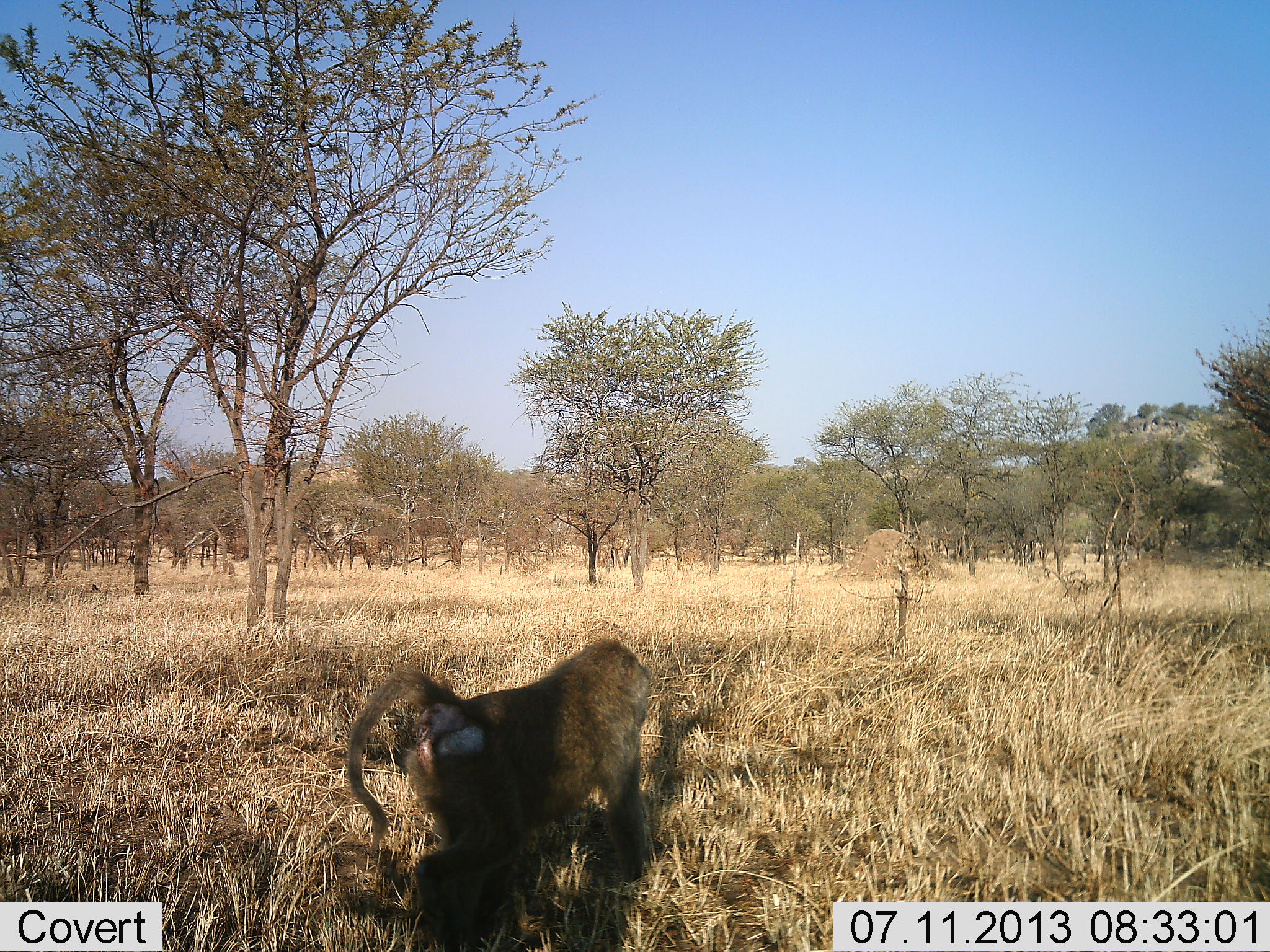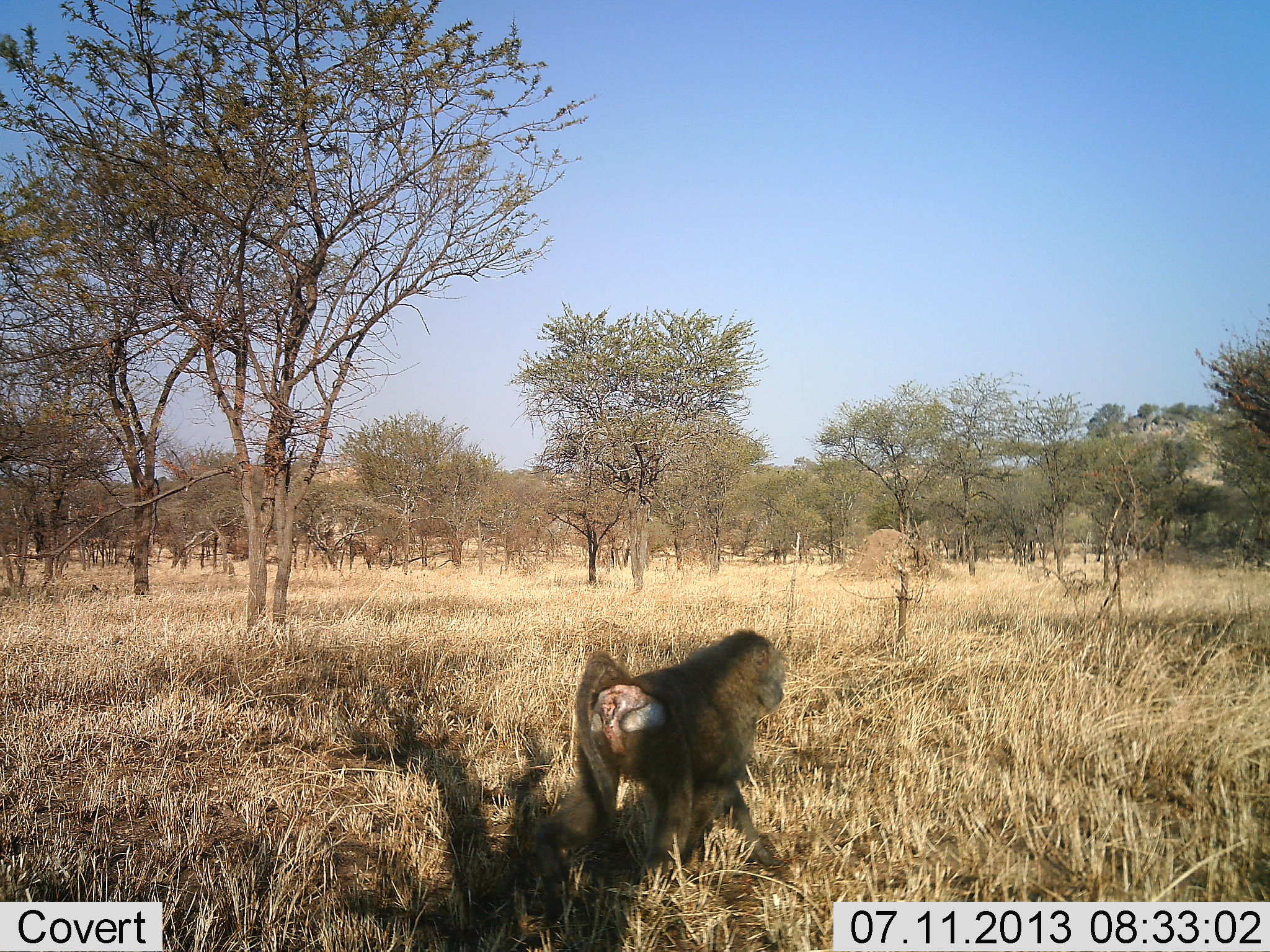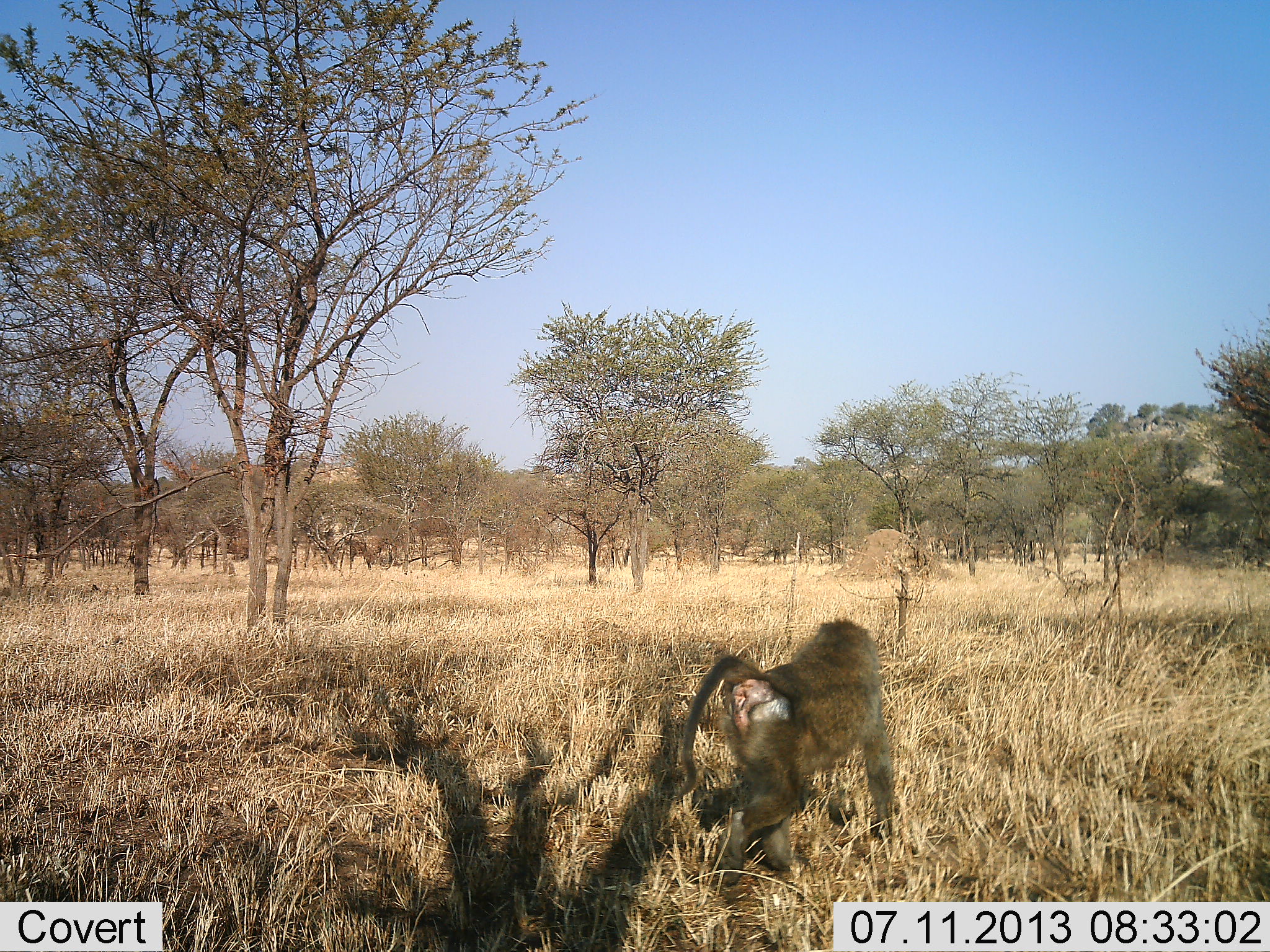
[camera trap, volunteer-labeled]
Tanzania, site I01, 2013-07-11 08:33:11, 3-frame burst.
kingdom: Animalia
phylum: Chordata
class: Mammalia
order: Primates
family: Cercopithecidae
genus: Papio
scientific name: Papio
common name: baboon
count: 1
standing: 10%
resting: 0%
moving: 100%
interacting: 0%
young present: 0%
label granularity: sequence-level